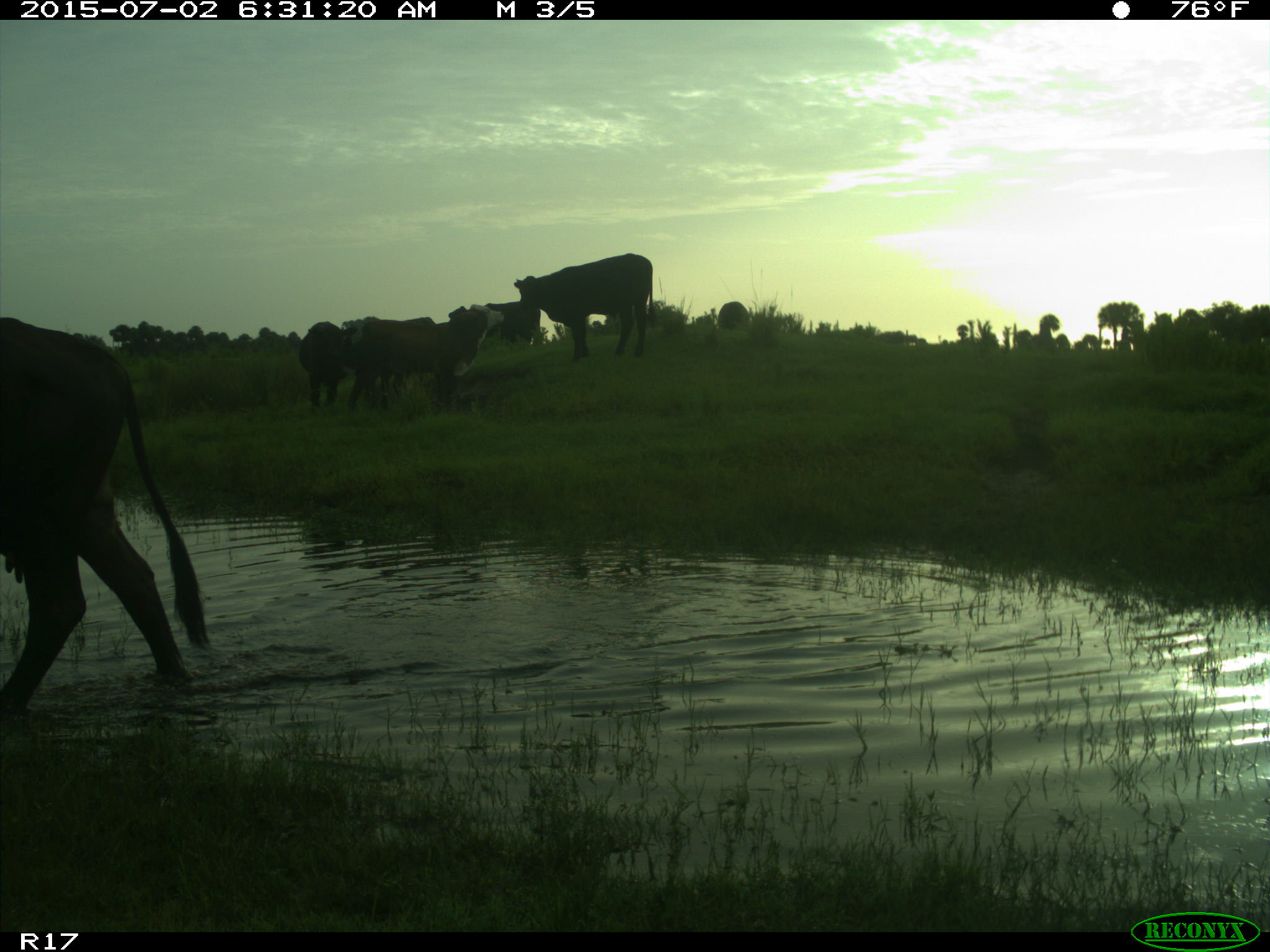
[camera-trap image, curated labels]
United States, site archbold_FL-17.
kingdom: Animalia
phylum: Chordata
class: Mammalia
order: Artiodactyla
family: Bovidae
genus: Bos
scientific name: Bos taurus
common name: domestic cow